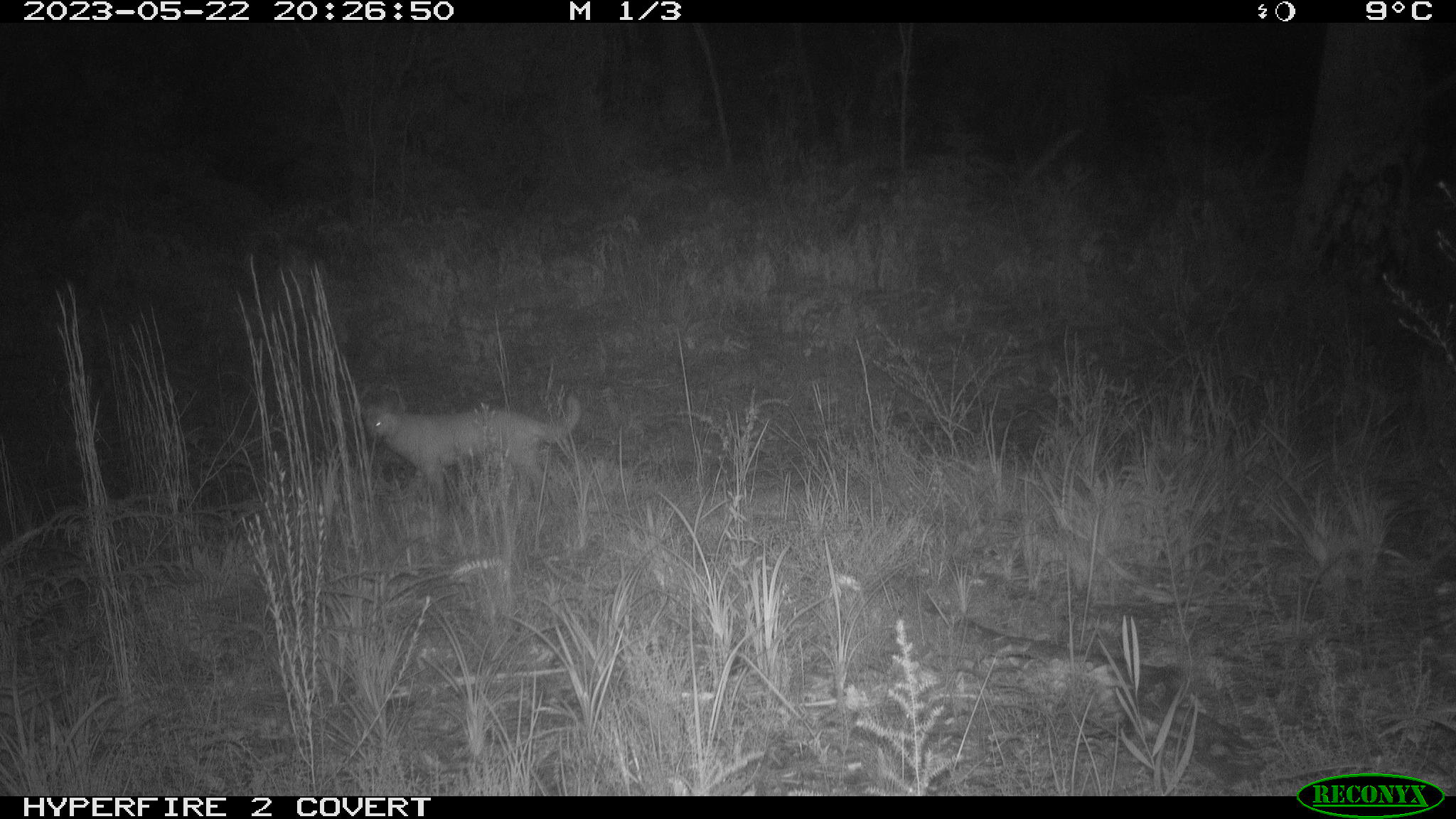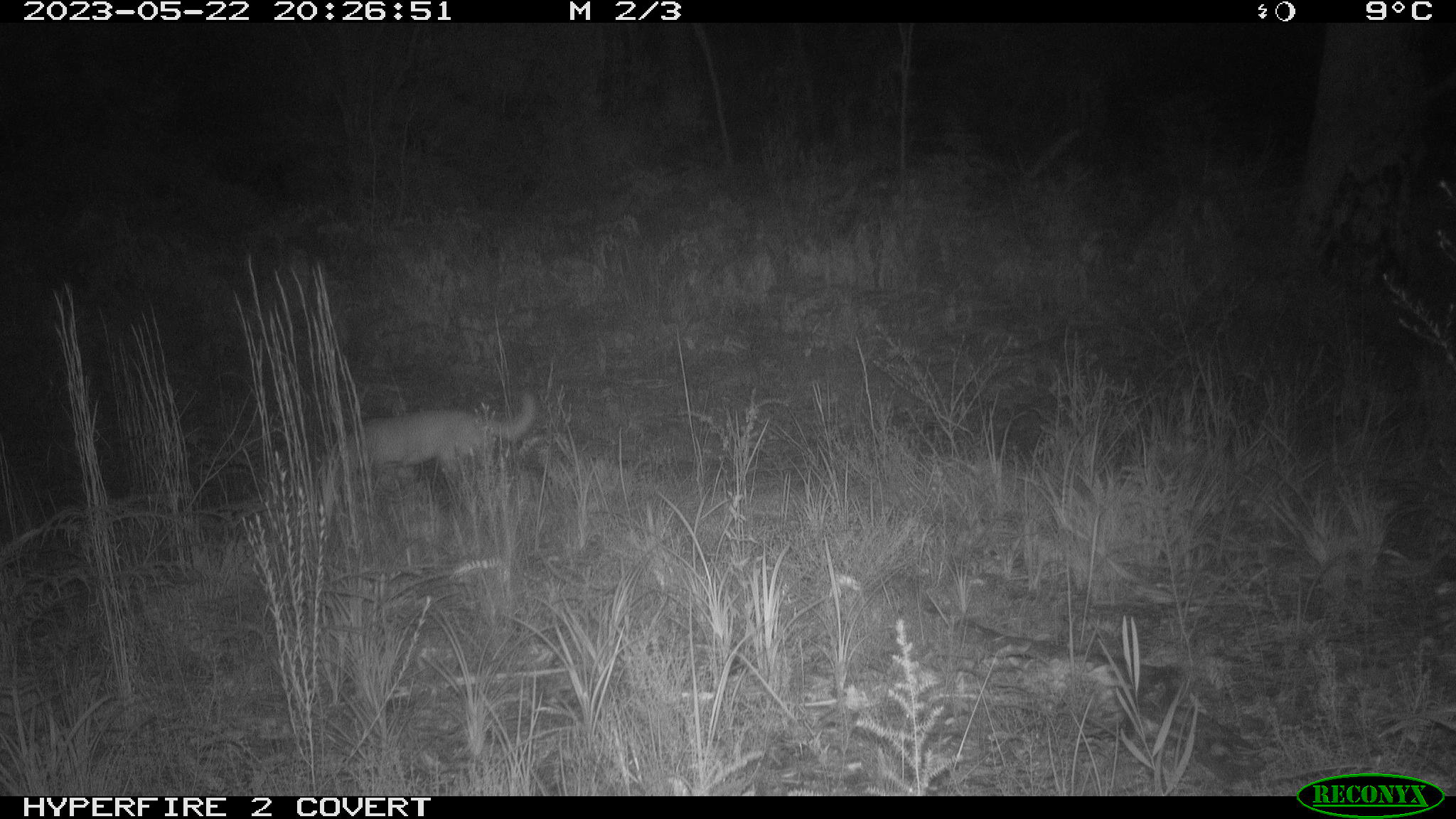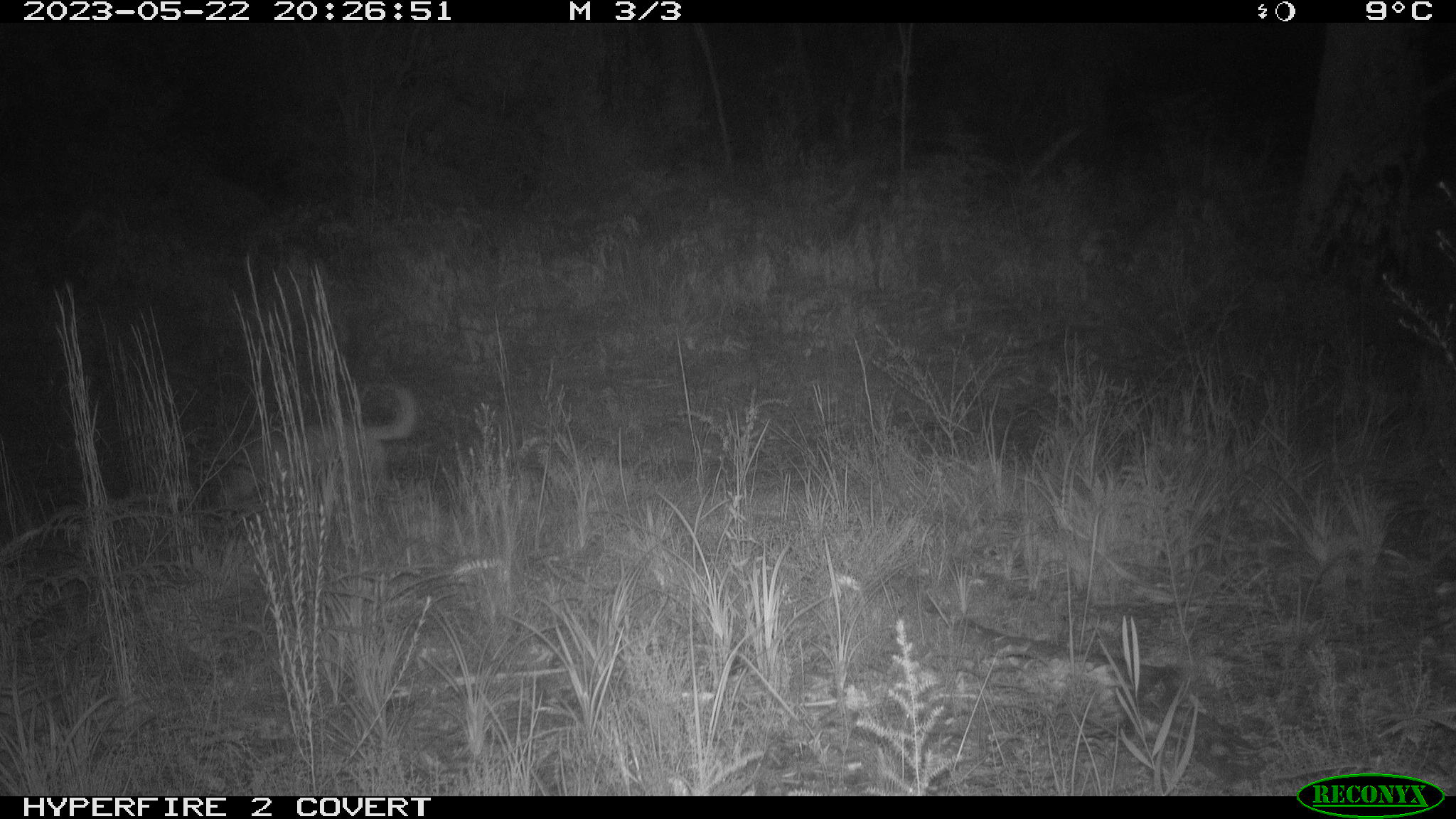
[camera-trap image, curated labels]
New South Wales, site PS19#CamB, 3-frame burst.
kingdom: Animalia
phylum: Chordata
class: Mammalia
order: Carnivora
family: Canidae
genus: Canis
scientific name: Canis familiaris dingo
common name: dingo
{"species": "dingo (Canis familiaris dingo)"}